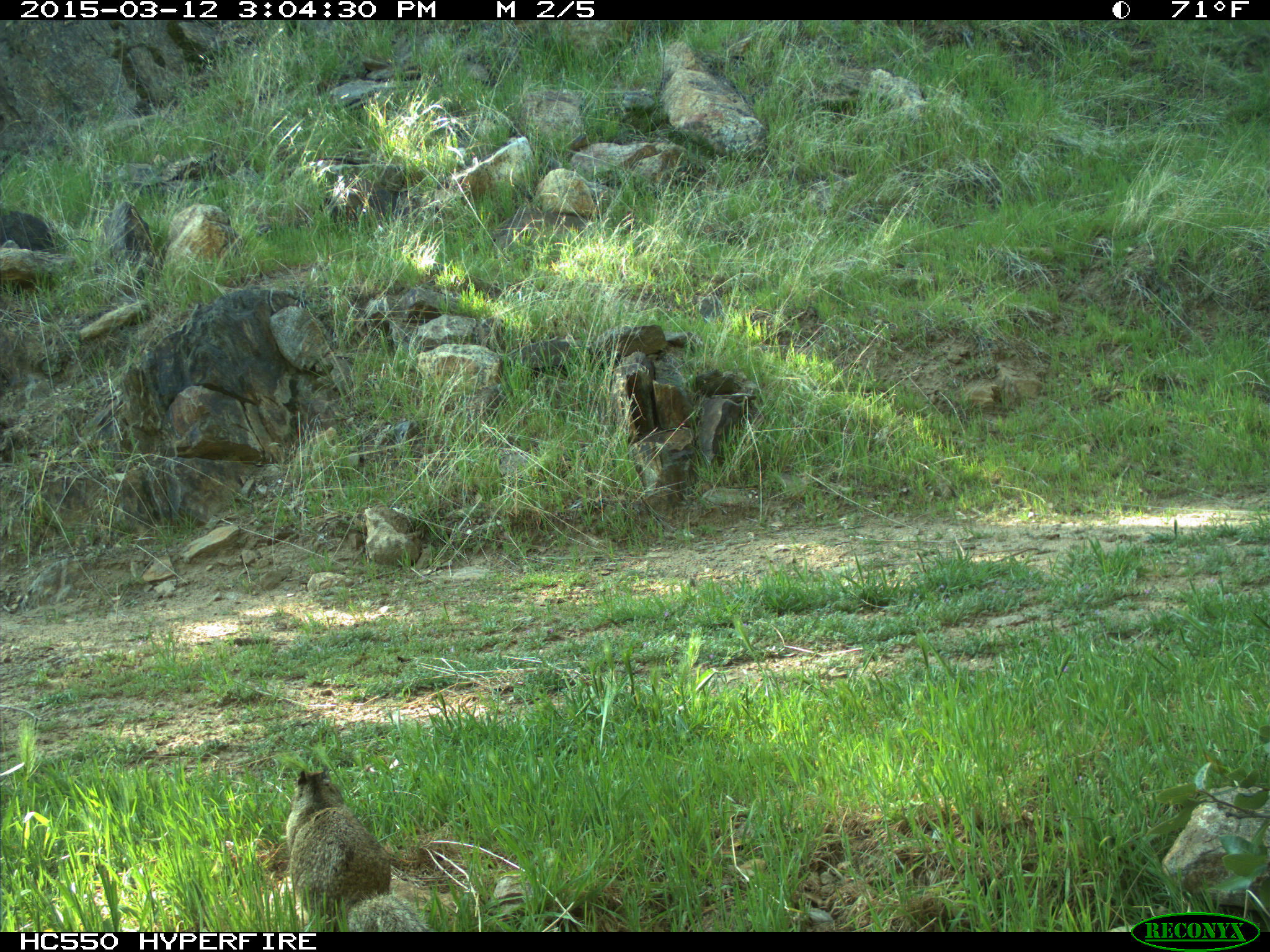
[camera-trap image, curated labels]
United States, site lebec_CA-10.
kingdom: Animalia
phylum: Chordata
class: Mammalia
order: Rodentia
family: Sciuridae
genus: Otospermophilus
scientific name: Otospermophilus beecheyi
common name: california ground squirrel